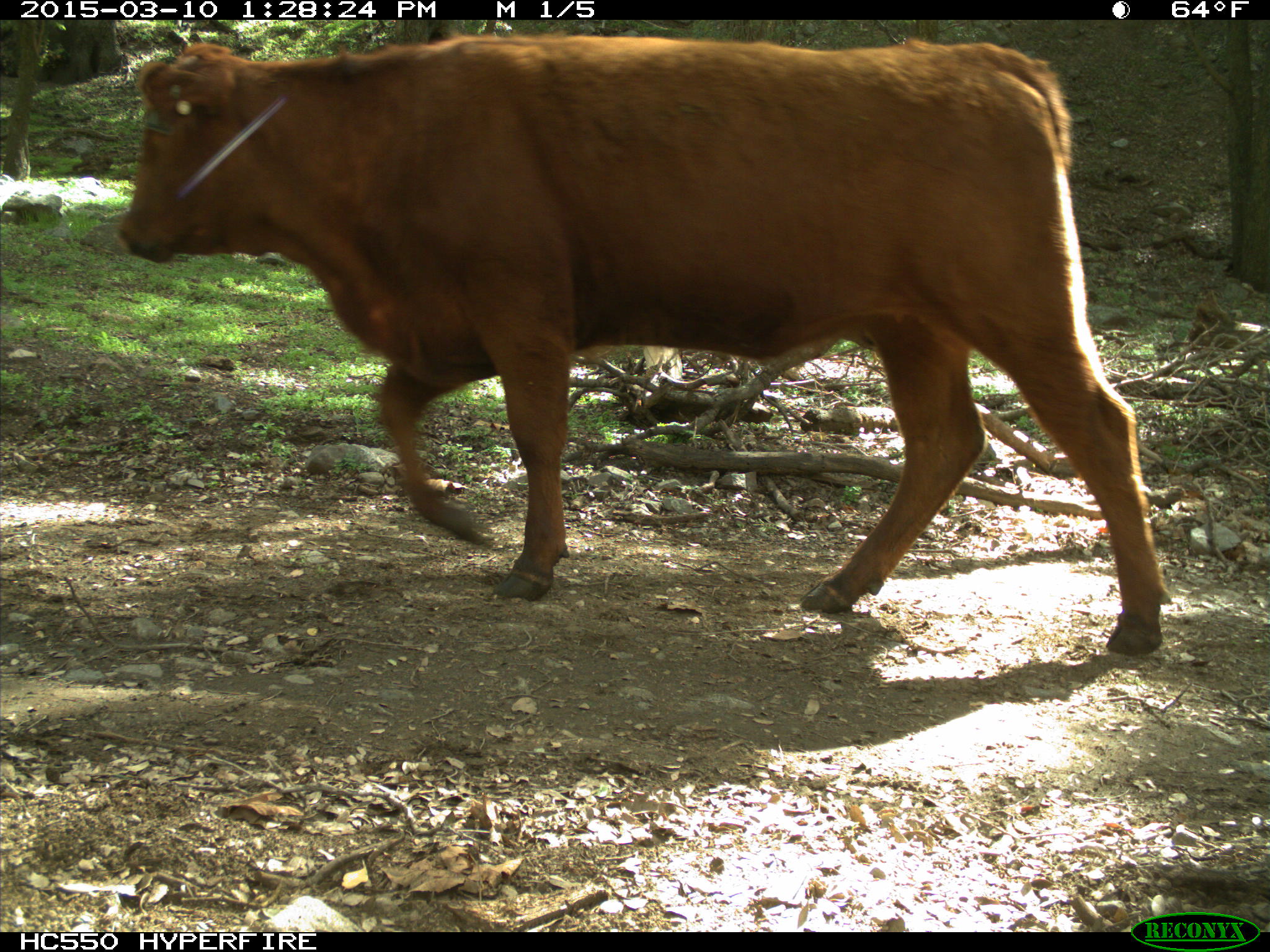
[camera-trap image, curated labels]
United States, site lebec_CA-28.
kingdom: Animalia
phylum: Chordata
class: Mammalia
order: Artiodactyla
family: Bovidae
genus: Bos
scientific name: Bos taurus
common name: domestic cow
Bos taurus (domestic cow).